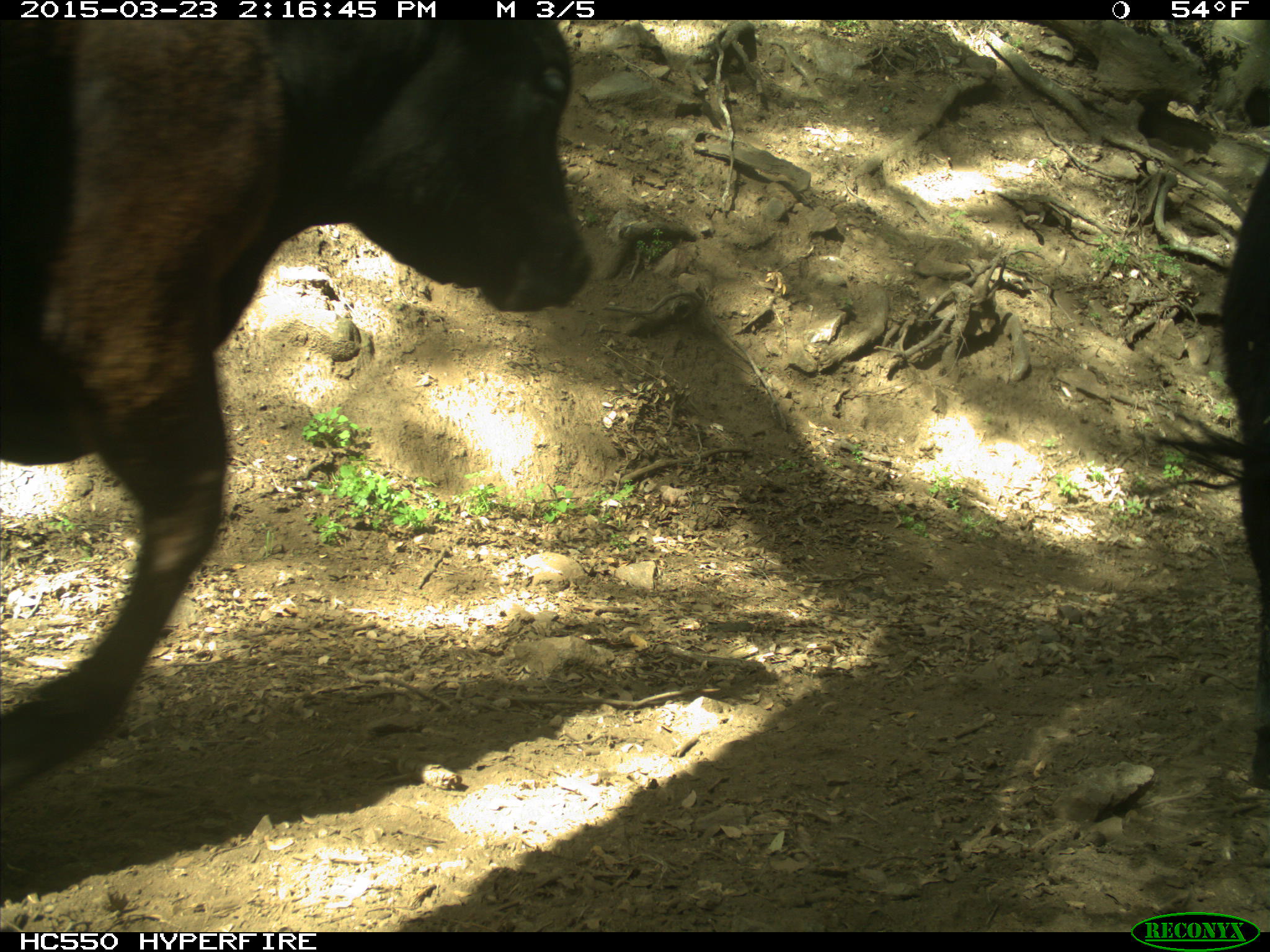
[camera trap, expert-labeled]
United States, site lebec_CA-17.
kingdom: Animalia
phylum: Chordata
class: Mammalia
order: Artiodactyla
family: Bovidae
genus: Bos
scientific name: Bos taurus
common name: domestic cow